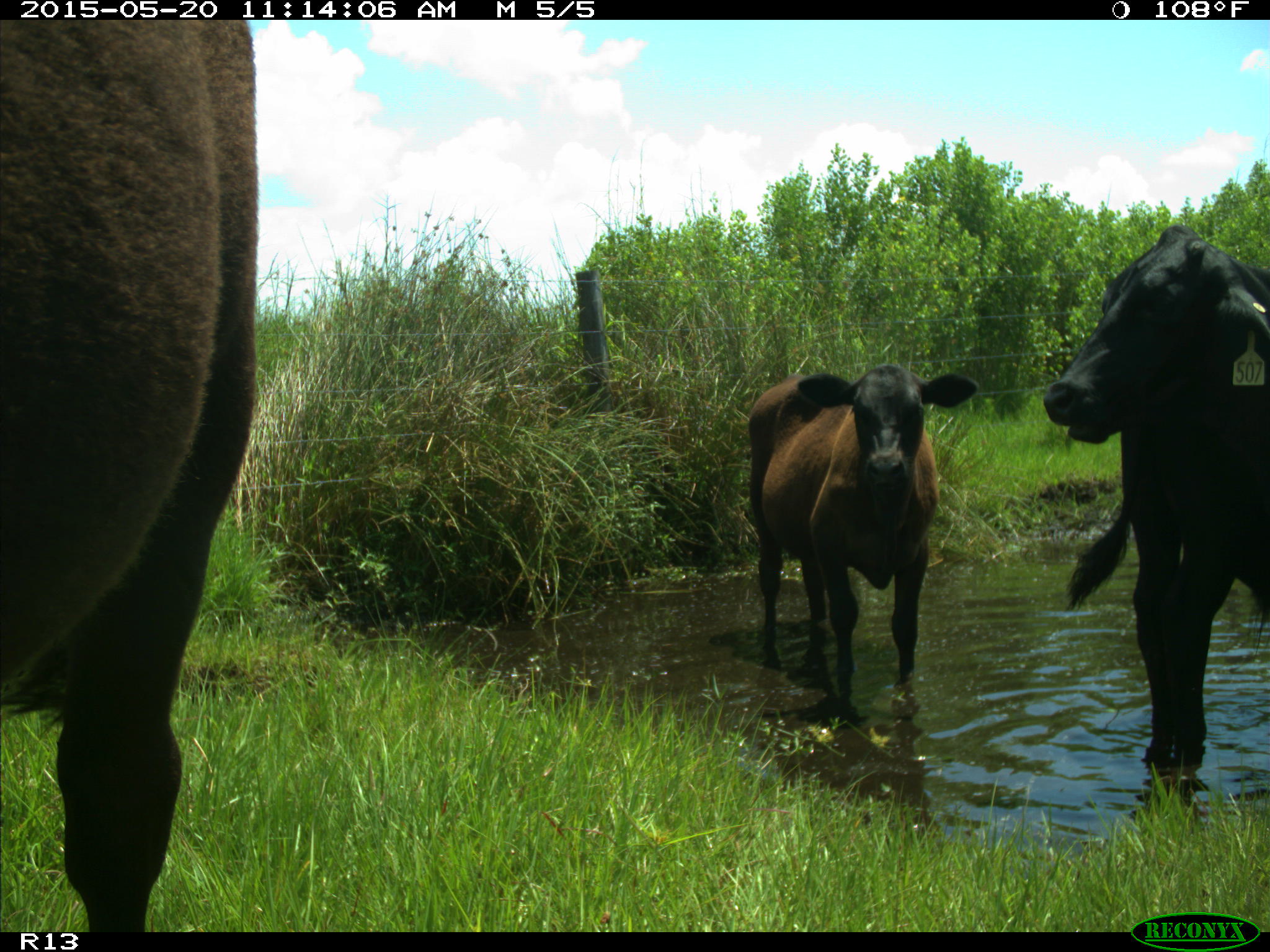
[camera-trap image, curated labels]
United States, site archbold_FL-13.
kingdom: Animalia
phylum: Chordata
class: Mammalia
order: Artiodactyla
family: Bovidae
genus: Bos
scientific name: Bos taurus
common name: domestic cow